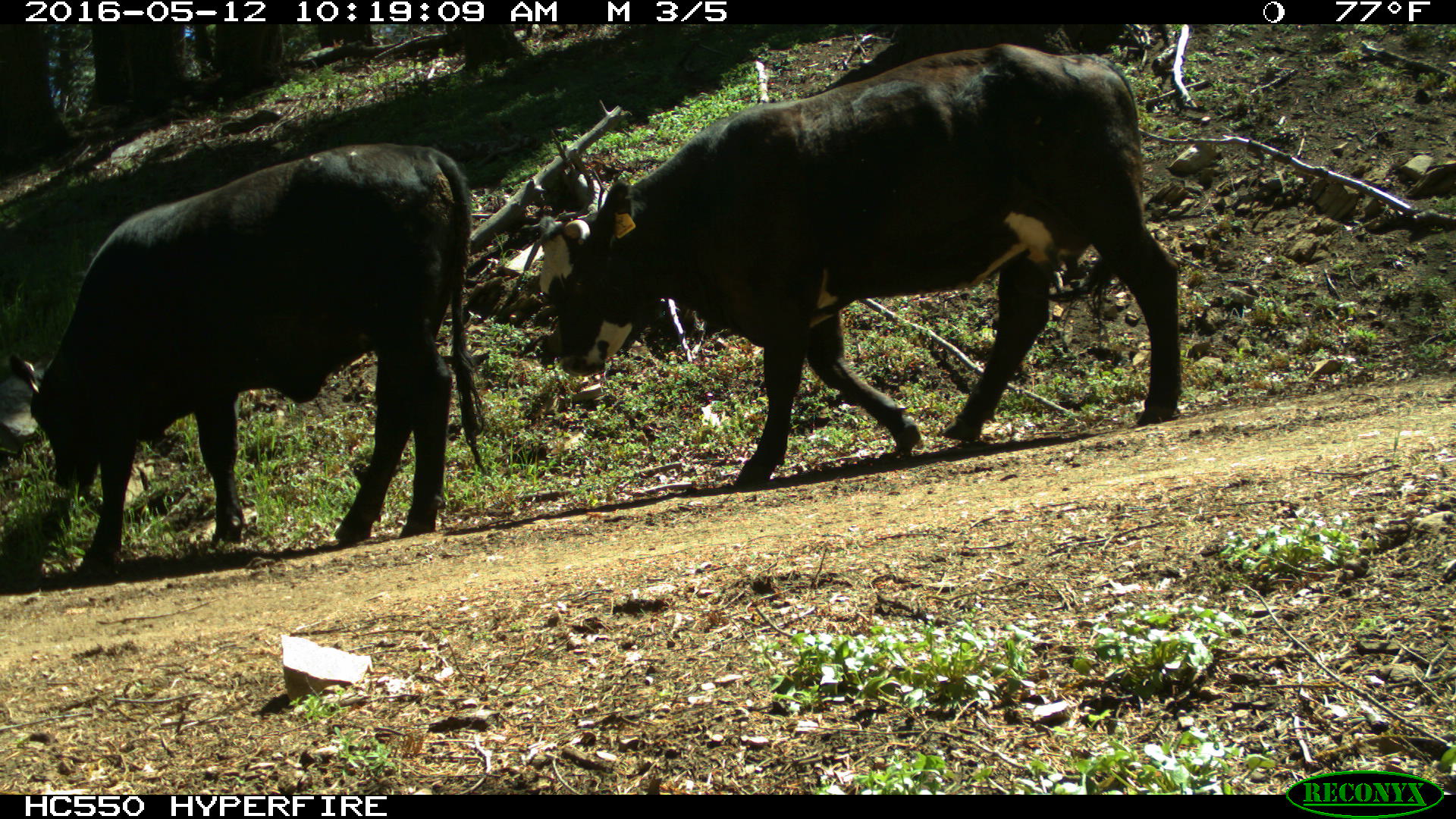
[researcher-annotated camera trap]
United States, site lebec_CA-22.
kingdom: Animalia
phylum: Chordata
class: Mammalia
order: Artiodactyla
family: Bovidae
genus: Bos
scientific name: Bos taurus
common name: domestic cow